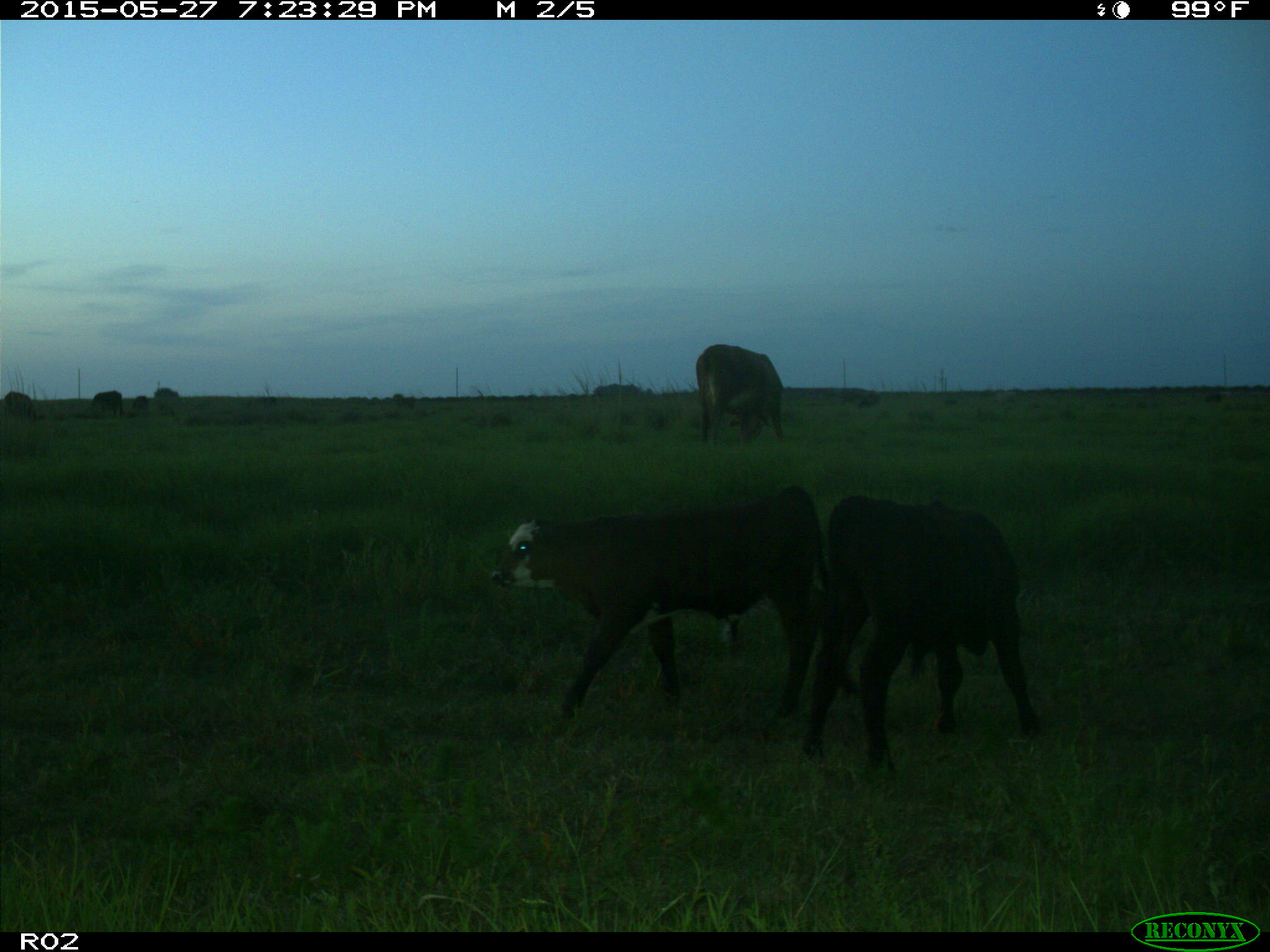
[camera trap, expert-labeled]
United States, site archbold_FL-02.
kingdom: Animalia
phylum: Chordata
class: Mammalia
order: Artiodactyla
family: Bovidae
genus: Bos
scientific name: Bos taurus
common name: domestic cow